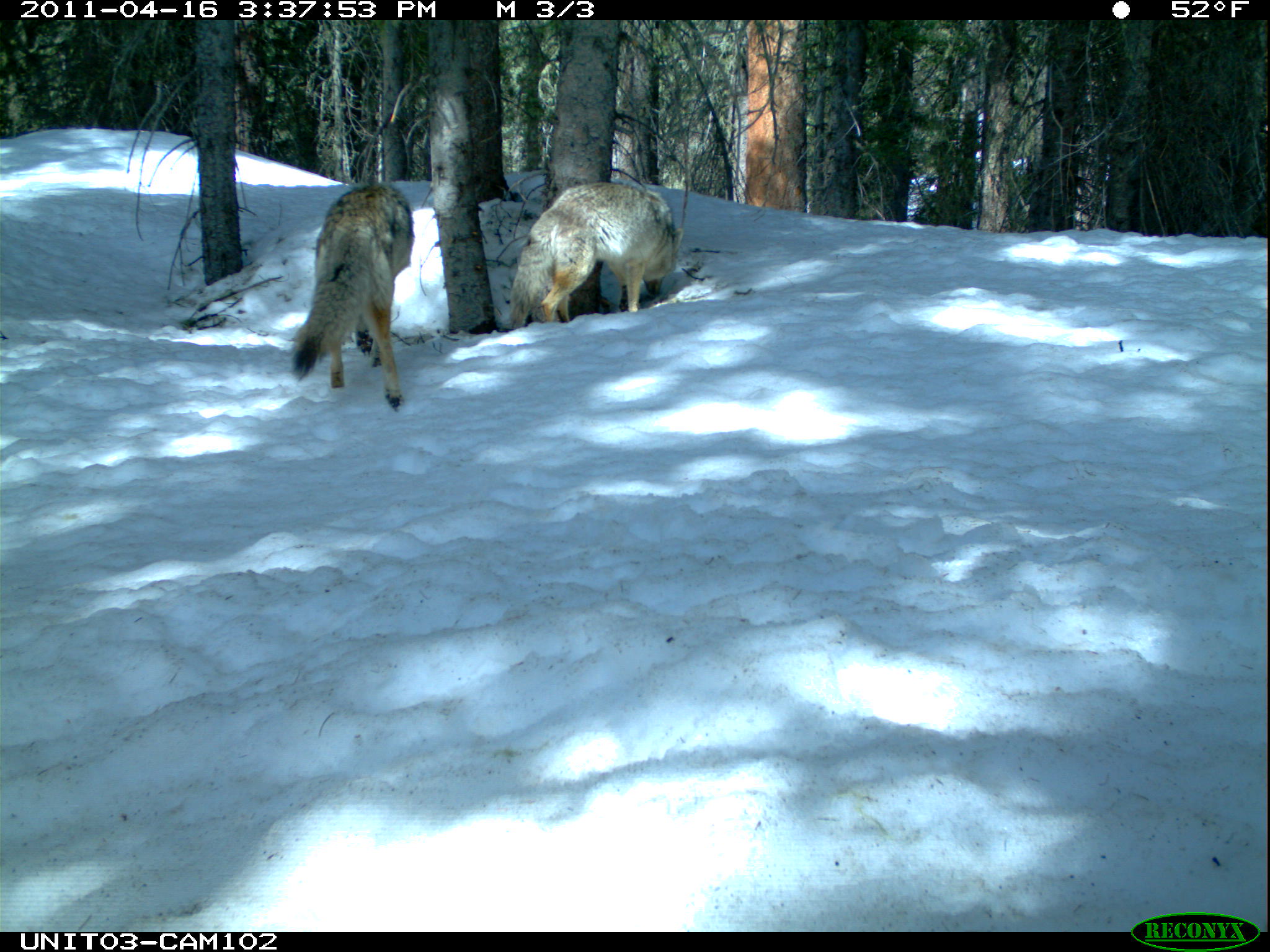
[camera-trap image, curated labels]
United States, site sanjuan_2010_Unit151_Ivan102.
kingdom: Animalia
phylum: Chordata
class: Mammalia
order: Carnivora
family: Canidae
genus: Canis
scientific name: Canis latrans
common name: coyote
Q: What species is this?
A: Canis latrans (coyote).